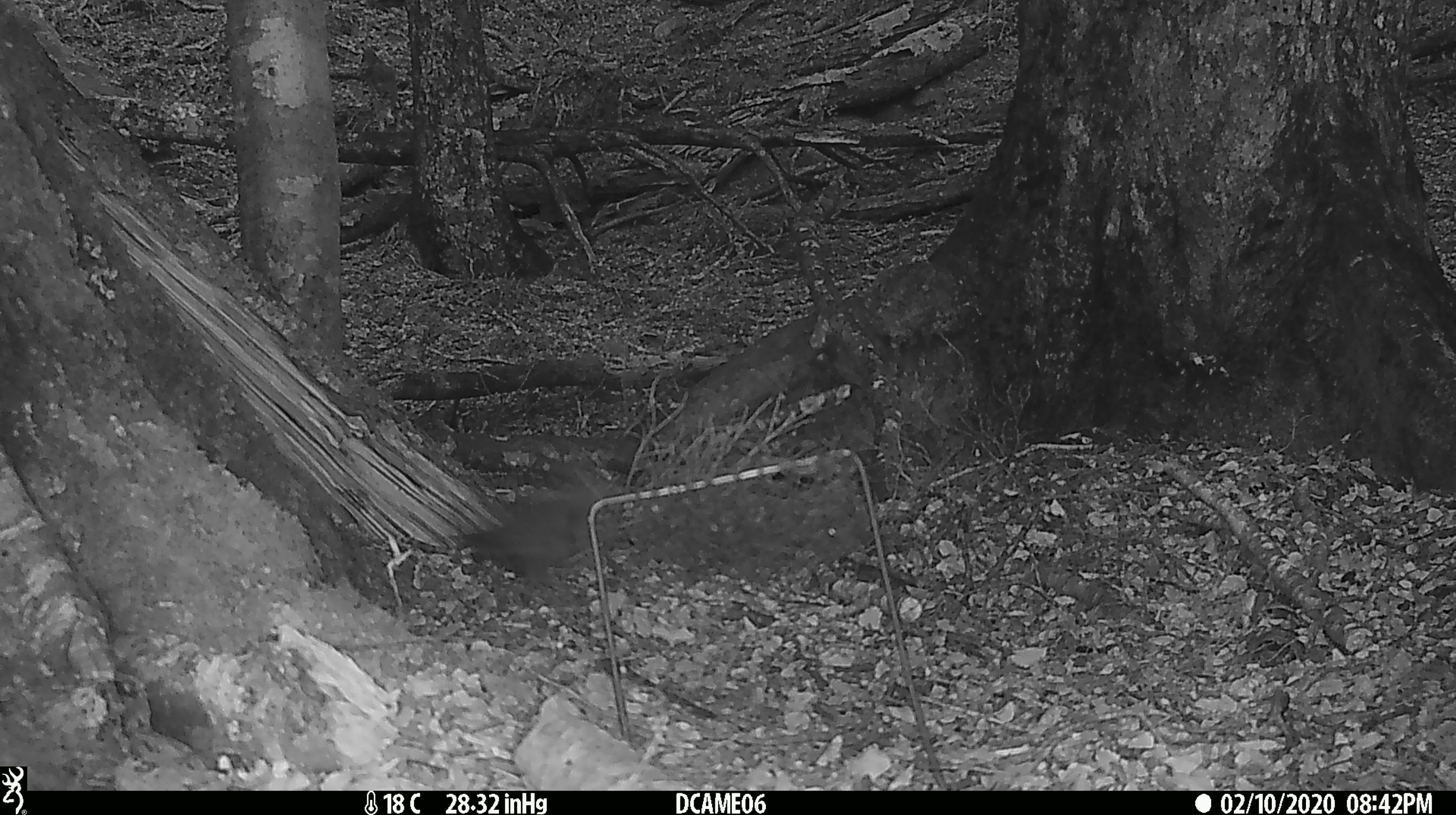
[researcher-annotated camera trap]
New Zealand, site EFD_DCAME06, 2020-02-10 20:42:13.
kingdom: Animalia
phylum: Chordata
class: Aves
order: Passeriformes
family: Turdidae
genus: Turdus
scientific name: Turdus merula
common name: eurasian blackbird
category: blackbird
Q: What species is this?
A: Blackbird (eurasian blackbird) (Turdus merula).